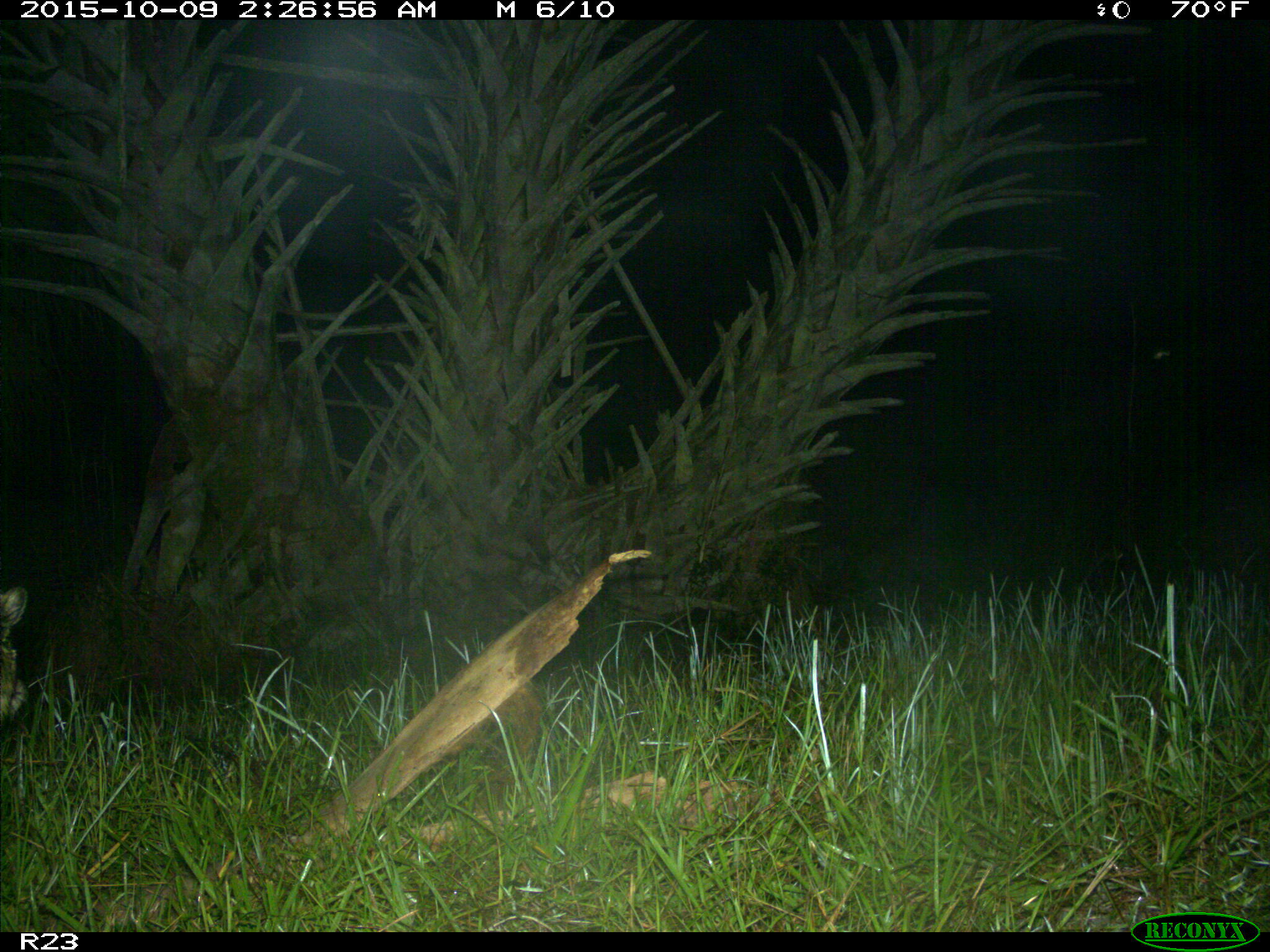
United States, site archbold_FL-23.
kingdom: Animalia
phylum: Chordata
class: Mammalia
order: Carnivora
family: Procyonidae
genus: Procyon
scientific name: Procyon lotor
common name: common raccoon